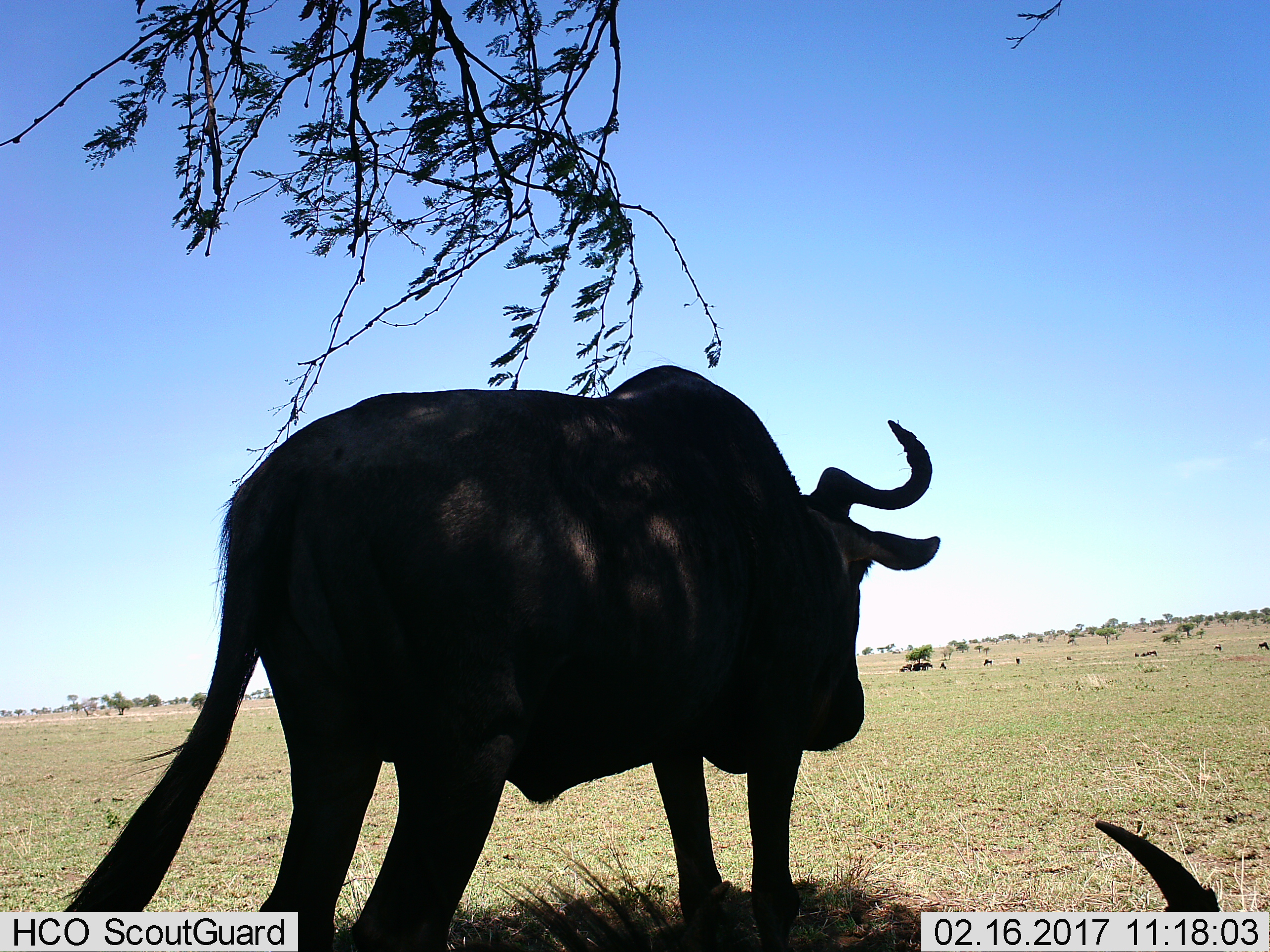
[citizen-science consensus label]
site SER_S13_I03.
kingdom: Animalia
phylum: Chordata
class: Mammalia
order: Artiodactyla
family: Bovidae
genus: Syncerus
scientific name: Syncerus caffer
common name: african buffalo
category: buffalo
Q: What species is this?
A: Buffalo (african buffalo) (Syncerus caffer).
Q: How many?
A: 2.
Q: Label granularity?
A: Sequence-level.